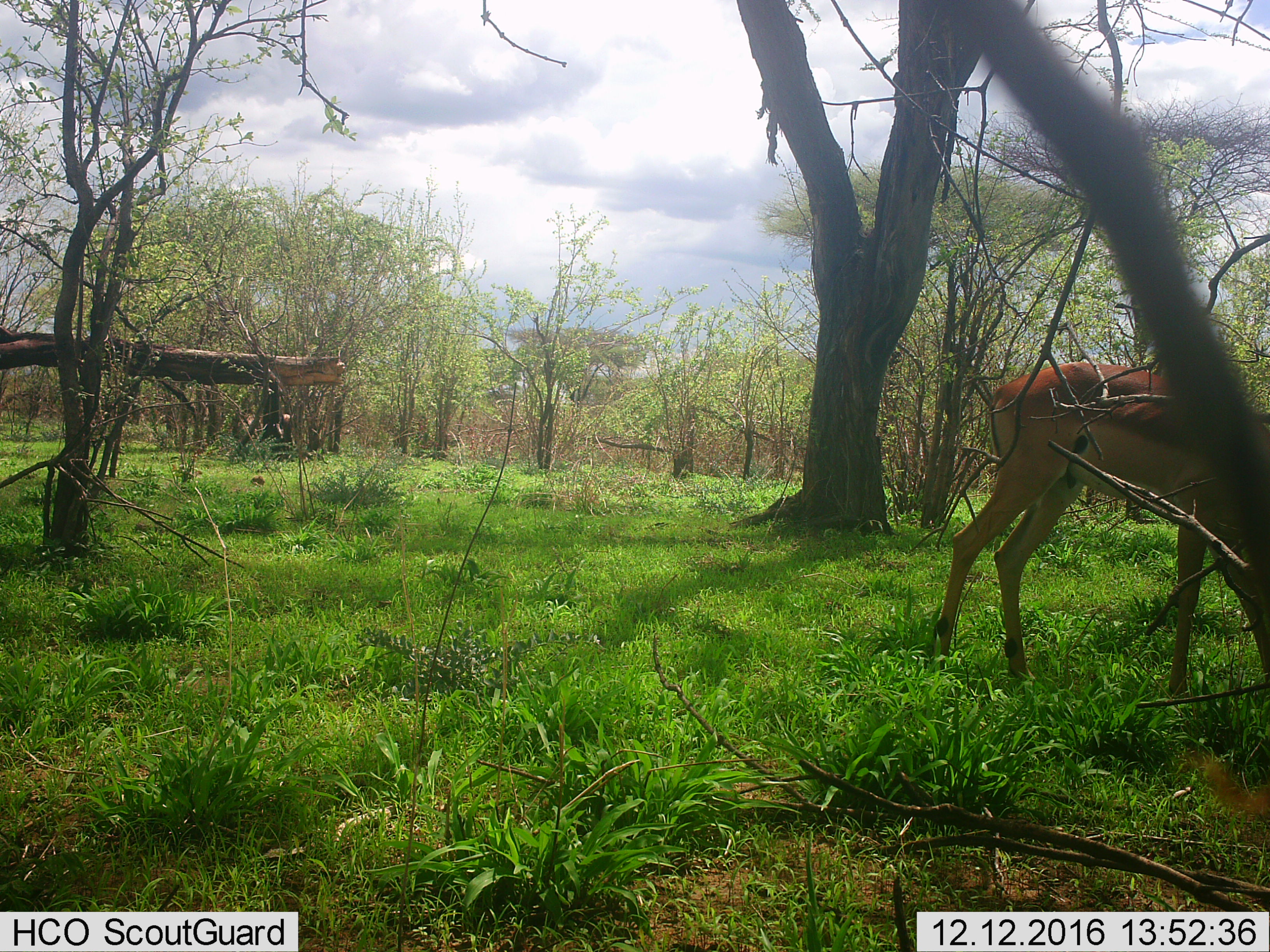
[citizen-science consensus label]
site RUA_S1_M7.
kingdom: Animalia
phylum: Chordata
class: Mammalia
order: Artiodactyla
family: Bovidae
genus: Aepyceros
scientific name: Aepyceros melampus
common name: impala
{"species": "impala (Aepyceros melampus)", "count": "1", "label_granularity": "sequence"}